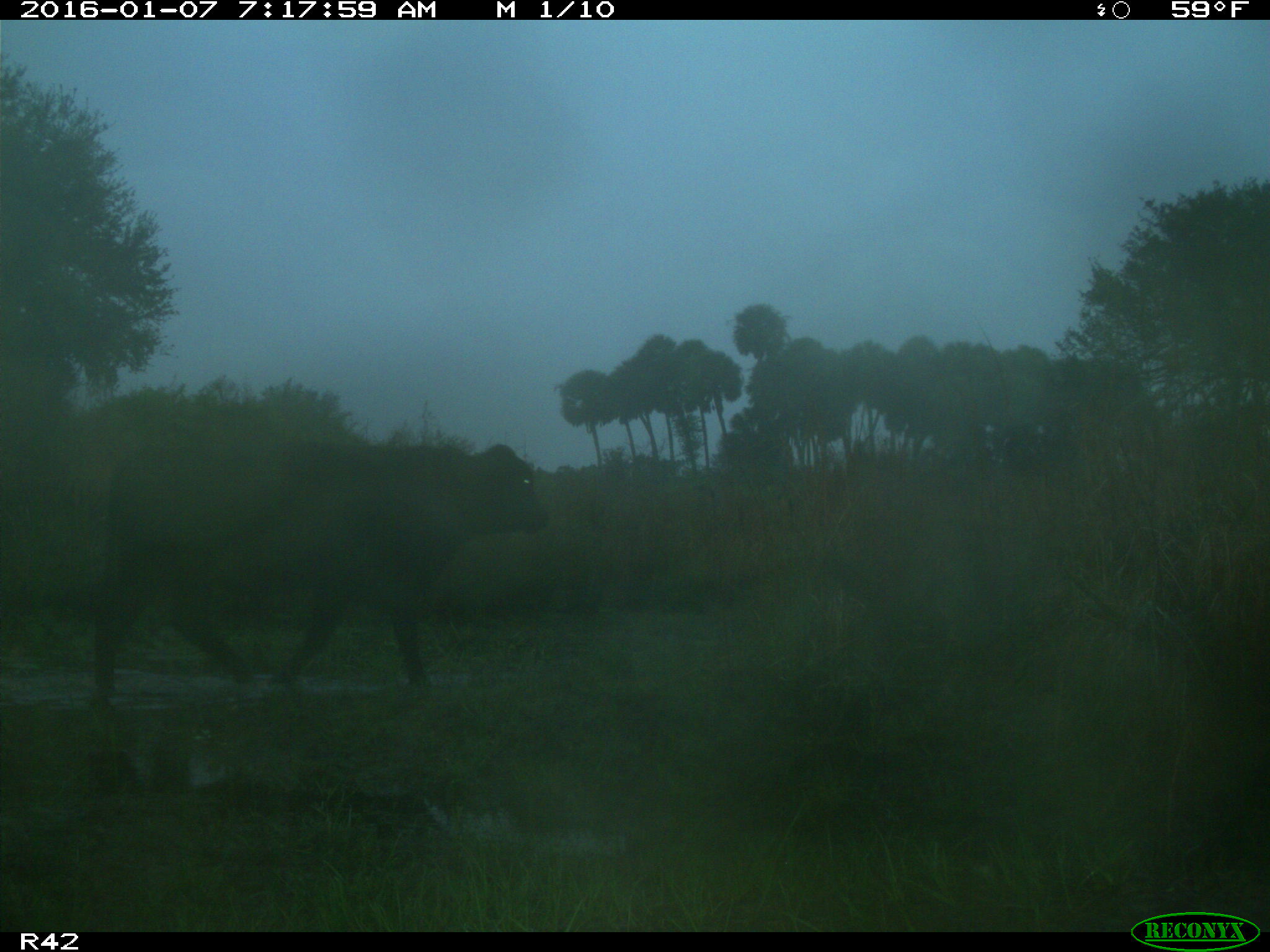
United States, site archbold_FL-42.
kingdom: Animalia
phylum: Chordata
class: Mammalia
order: Artiodactyla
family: Bovidae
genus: Bos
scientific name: Bos taurus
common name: domestic cow